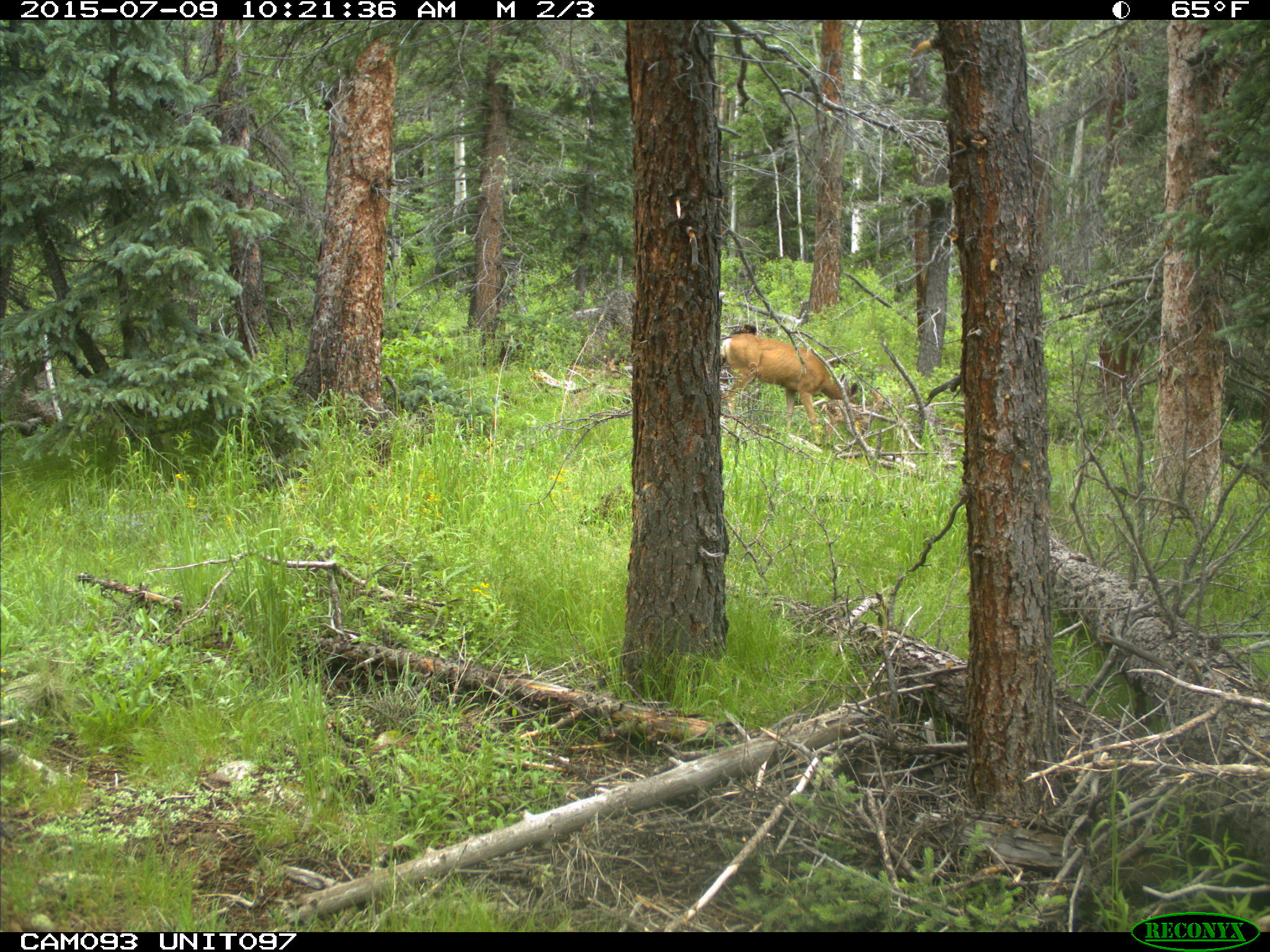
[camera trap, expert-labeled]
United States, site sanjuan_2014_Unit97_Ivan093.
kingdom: Animalia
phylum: Chordata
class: Mammalia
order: Artiodactyla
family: Cervidae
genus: Odocoileus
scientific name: Odocoileus hemionus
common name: mule deer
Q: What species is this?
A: Odocoileus hemionus (mule deer).